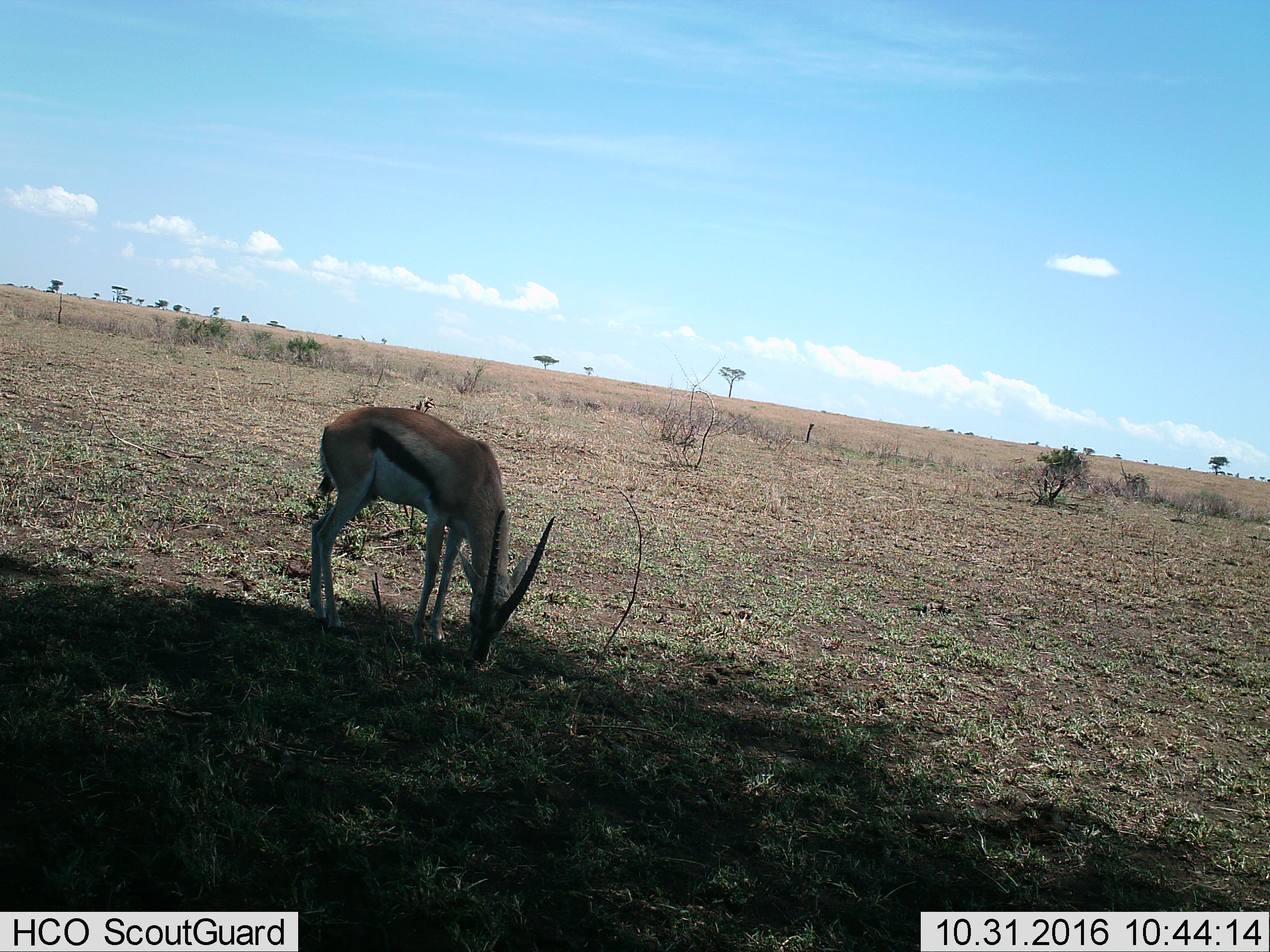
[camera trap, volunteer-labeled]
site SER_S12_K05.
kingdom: Animalia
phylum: Chordata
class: Mammalia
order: Artiodactyla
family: Bovidae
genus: Eudorcas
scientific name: Eudorcas thomsonii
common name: thomson's gazelle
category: gazellethomsons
Gazellethomsons (thomson's gazelle) (Eudorcas thomsonii), count 1. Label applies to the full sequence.